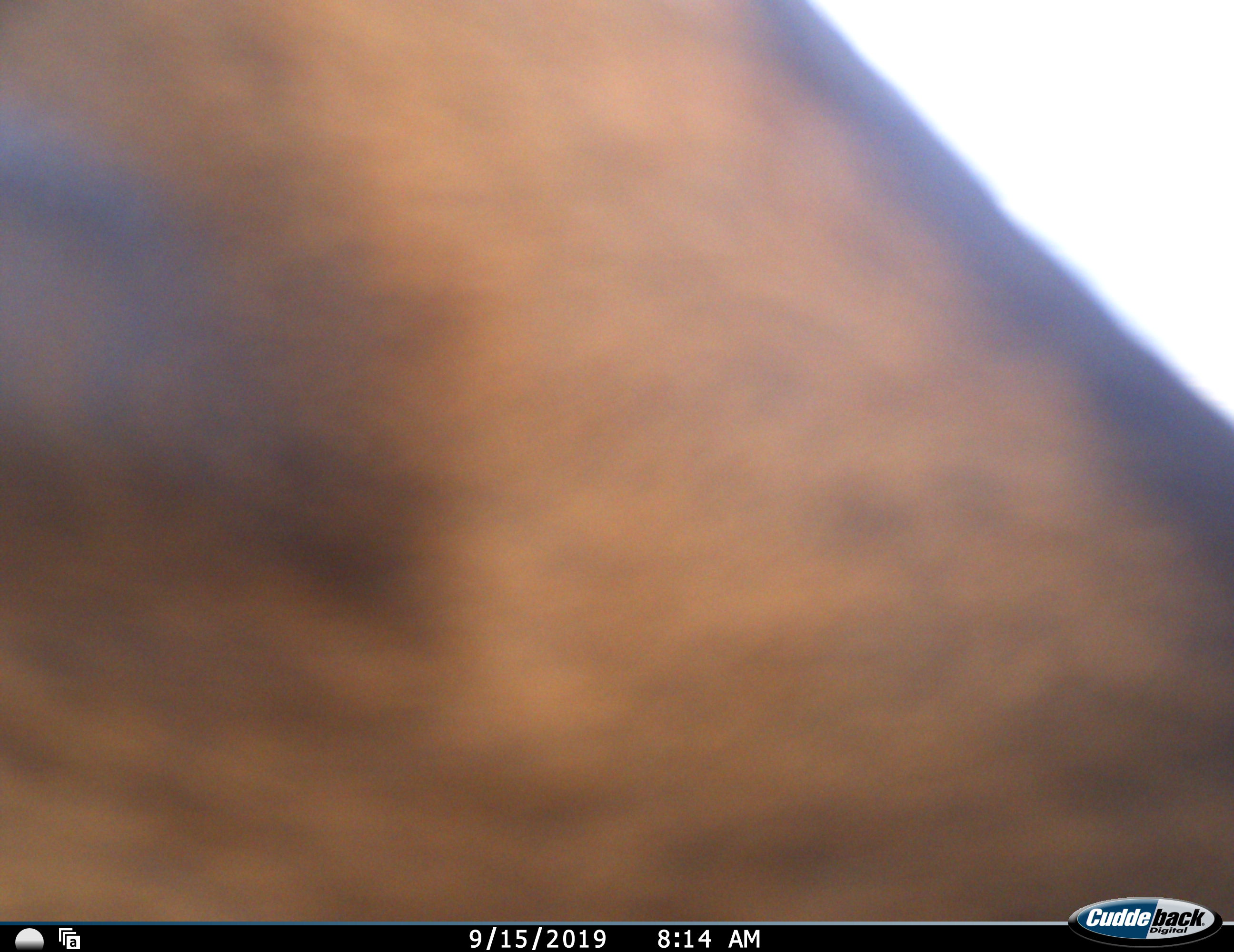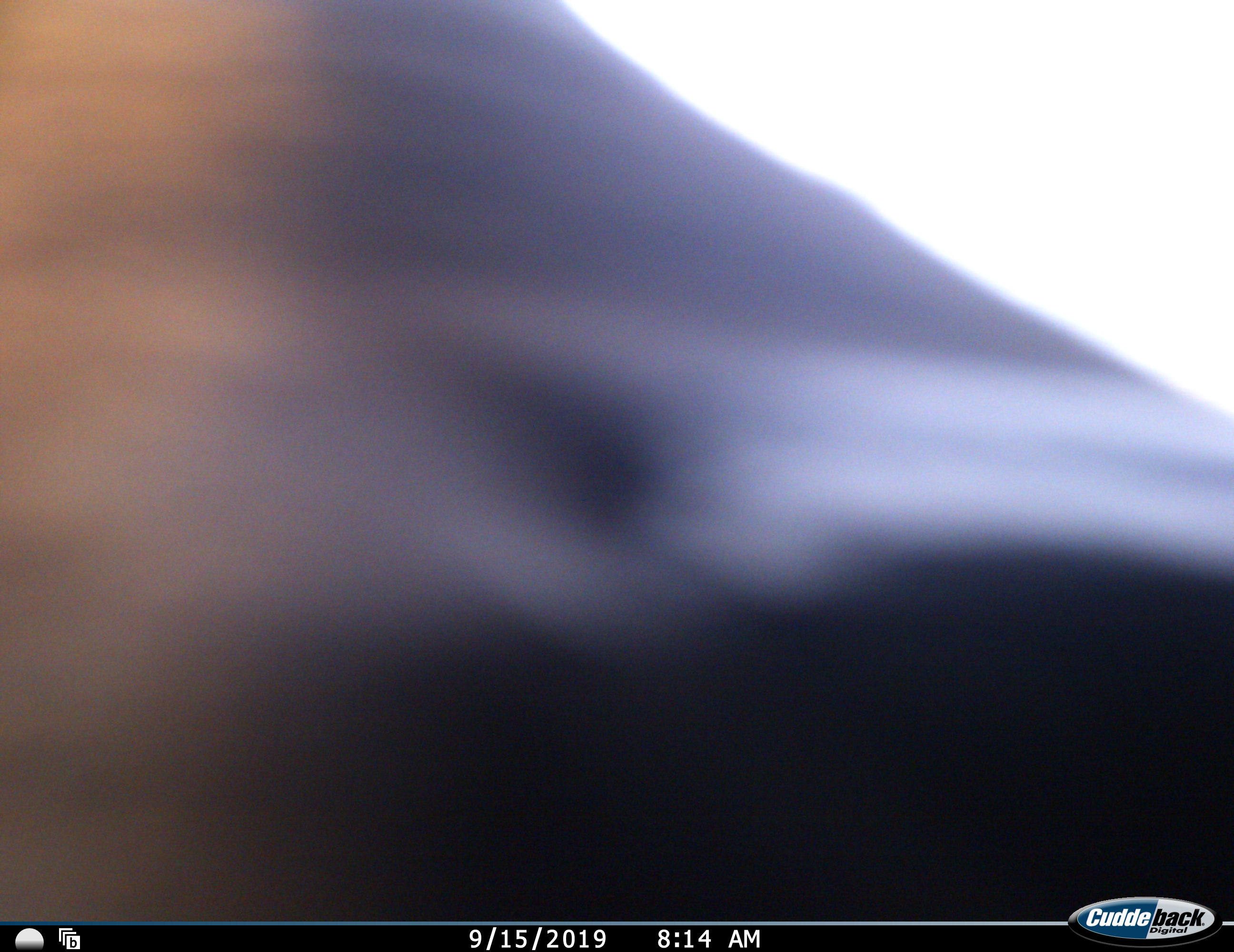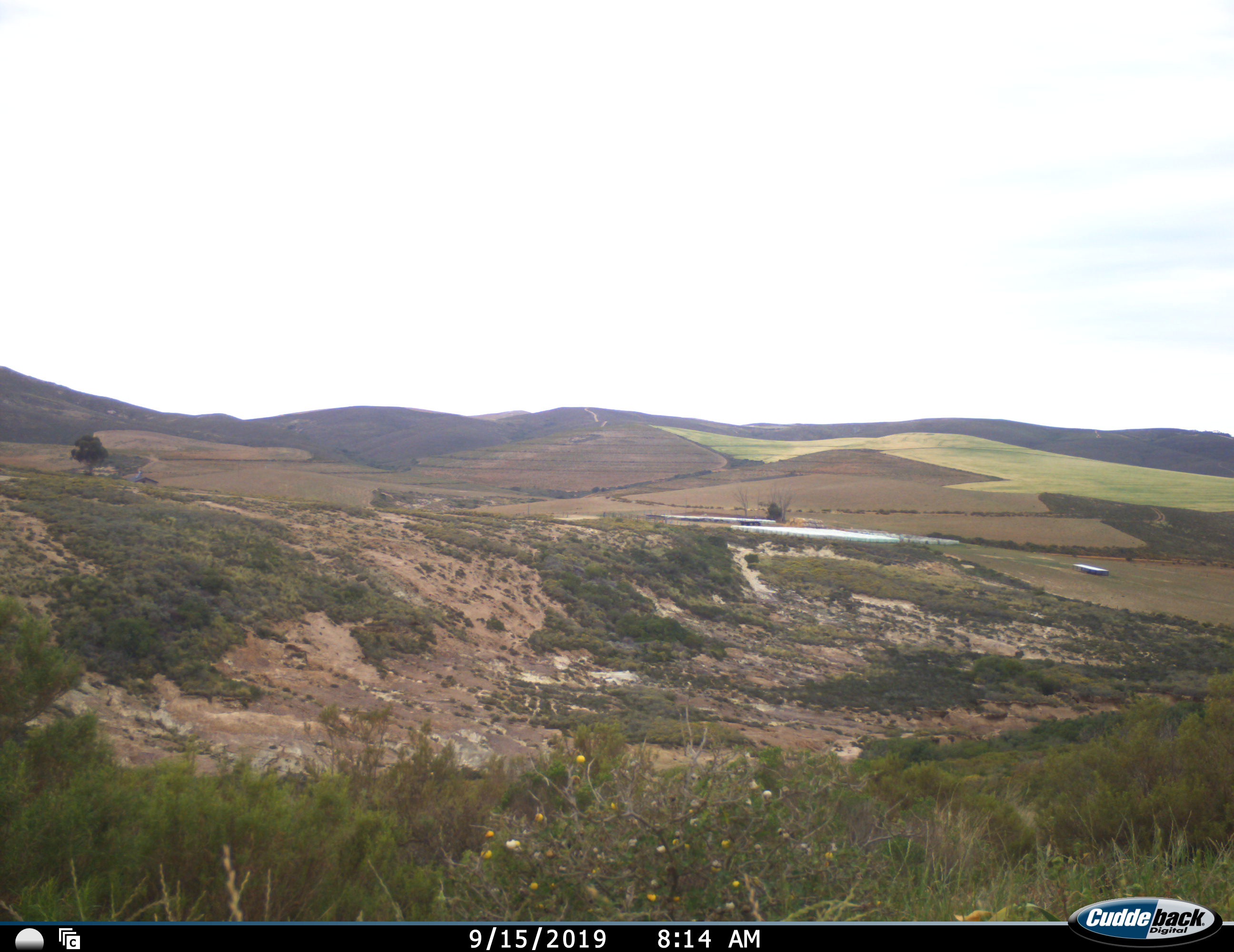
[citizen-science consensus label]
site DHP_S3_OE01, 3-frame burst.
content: unidentified animal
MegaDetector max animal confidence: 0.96